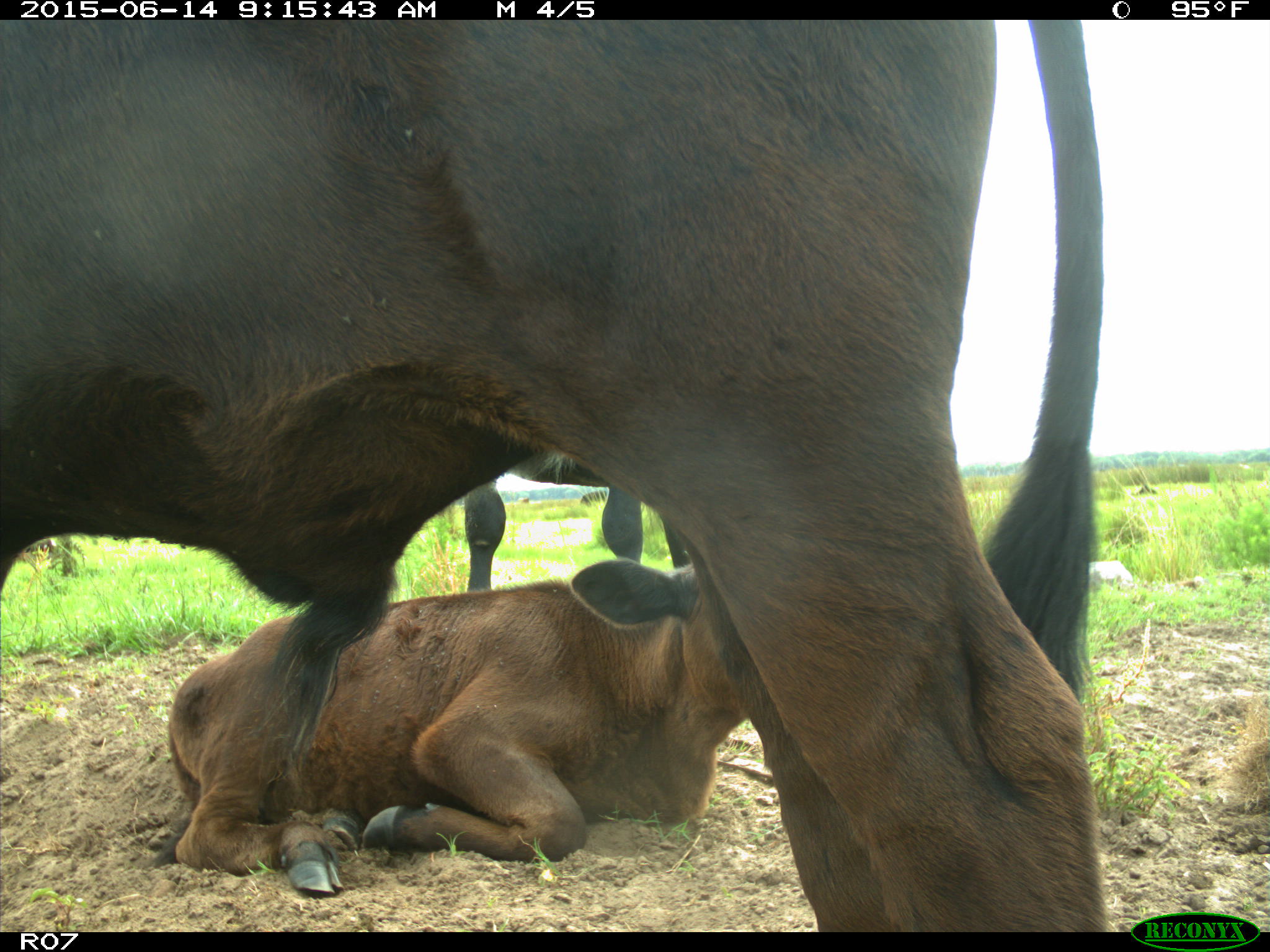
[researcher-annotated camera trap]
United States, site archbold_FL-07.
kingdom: Animalia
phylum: Chordata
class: Mammalia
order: Artiodactyla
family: Bovidae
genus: Bos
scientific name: Bos taurus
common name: domestic cow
Bos taurus (domestic cow).